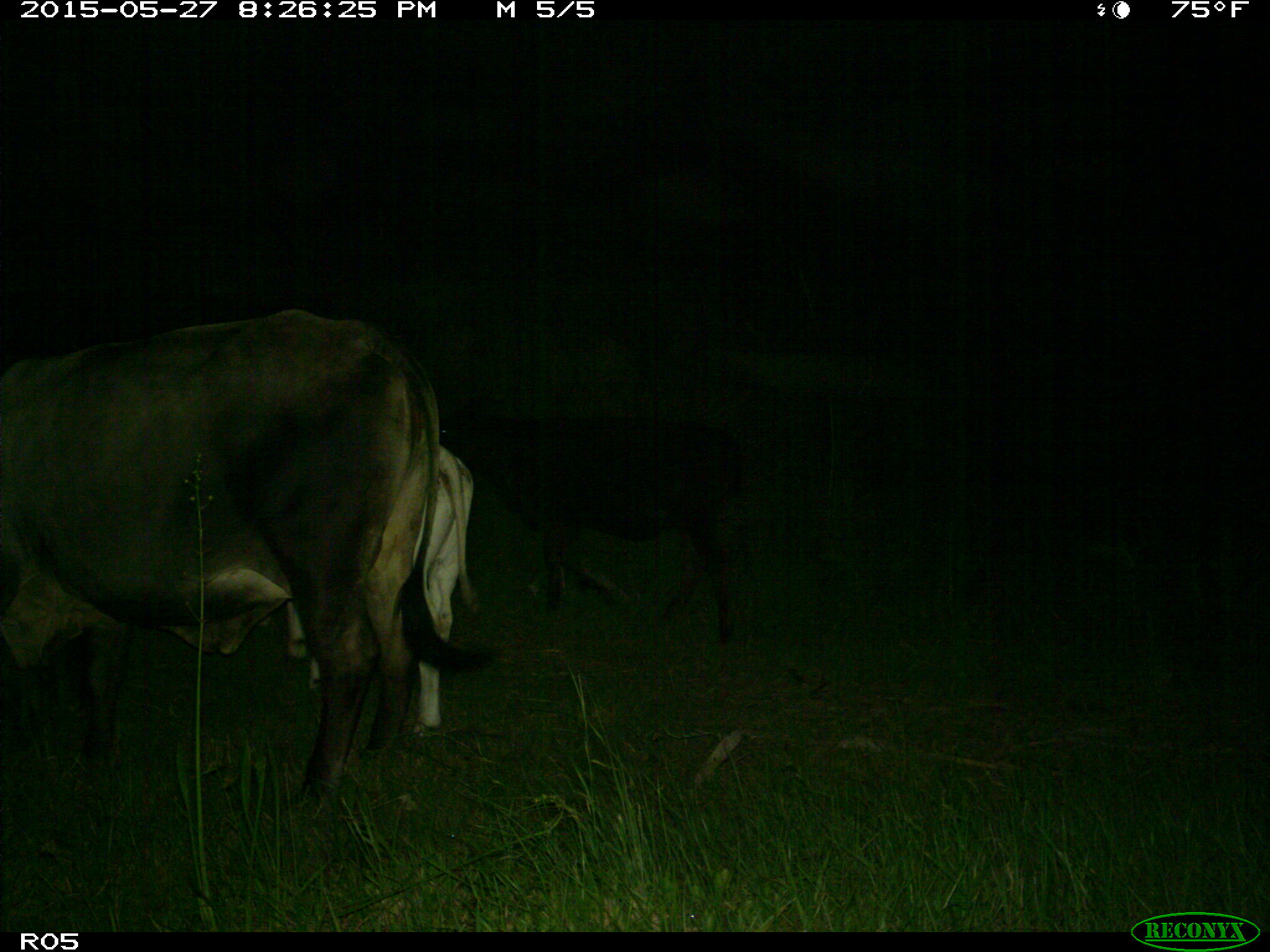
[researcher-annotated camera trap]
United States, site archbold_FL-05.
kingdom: Animalia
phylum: Chordata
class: Mammalia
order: Artiodactyla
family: Bovidae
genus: Bos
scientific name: Bos taurus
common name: domestic cow